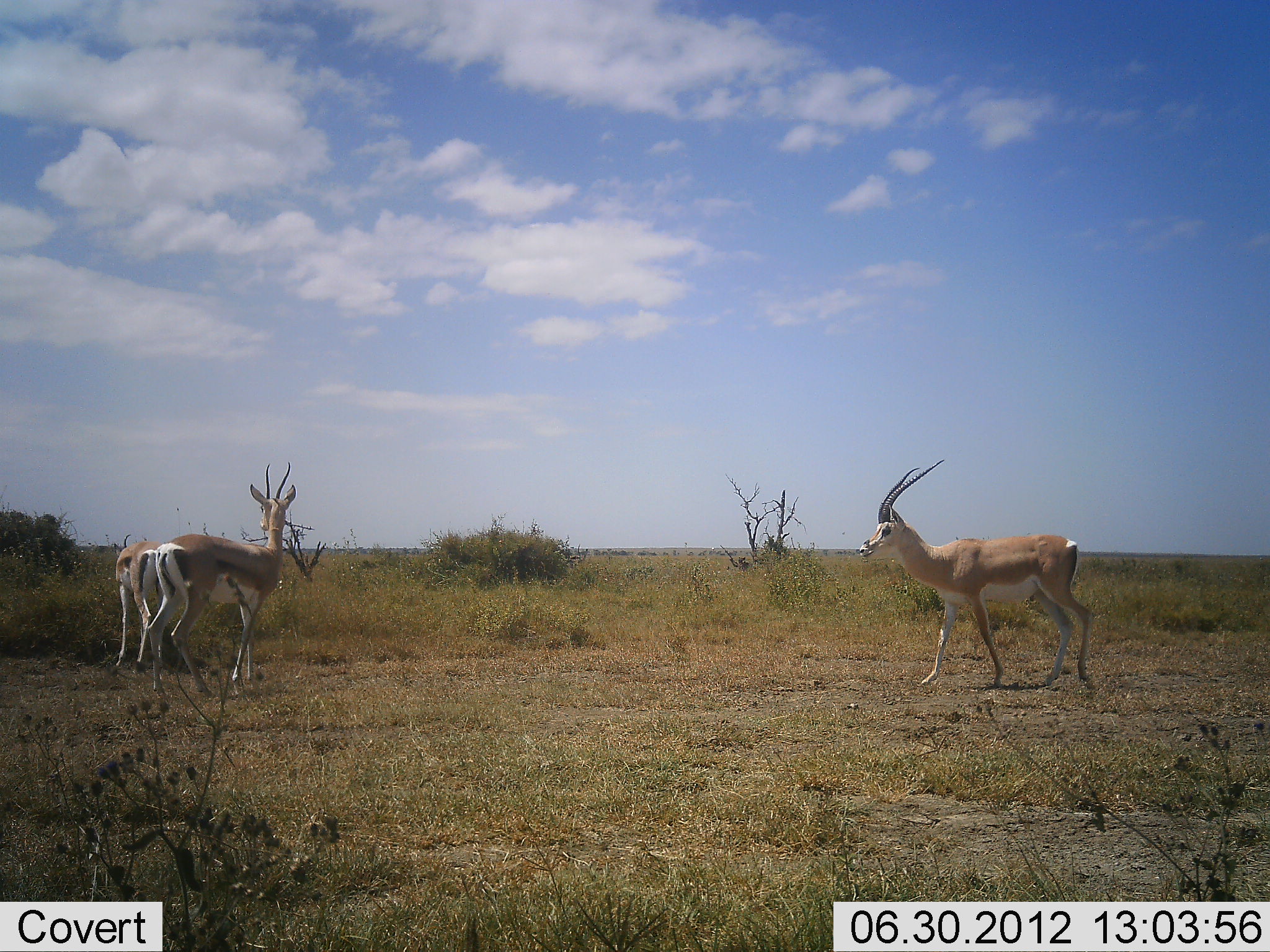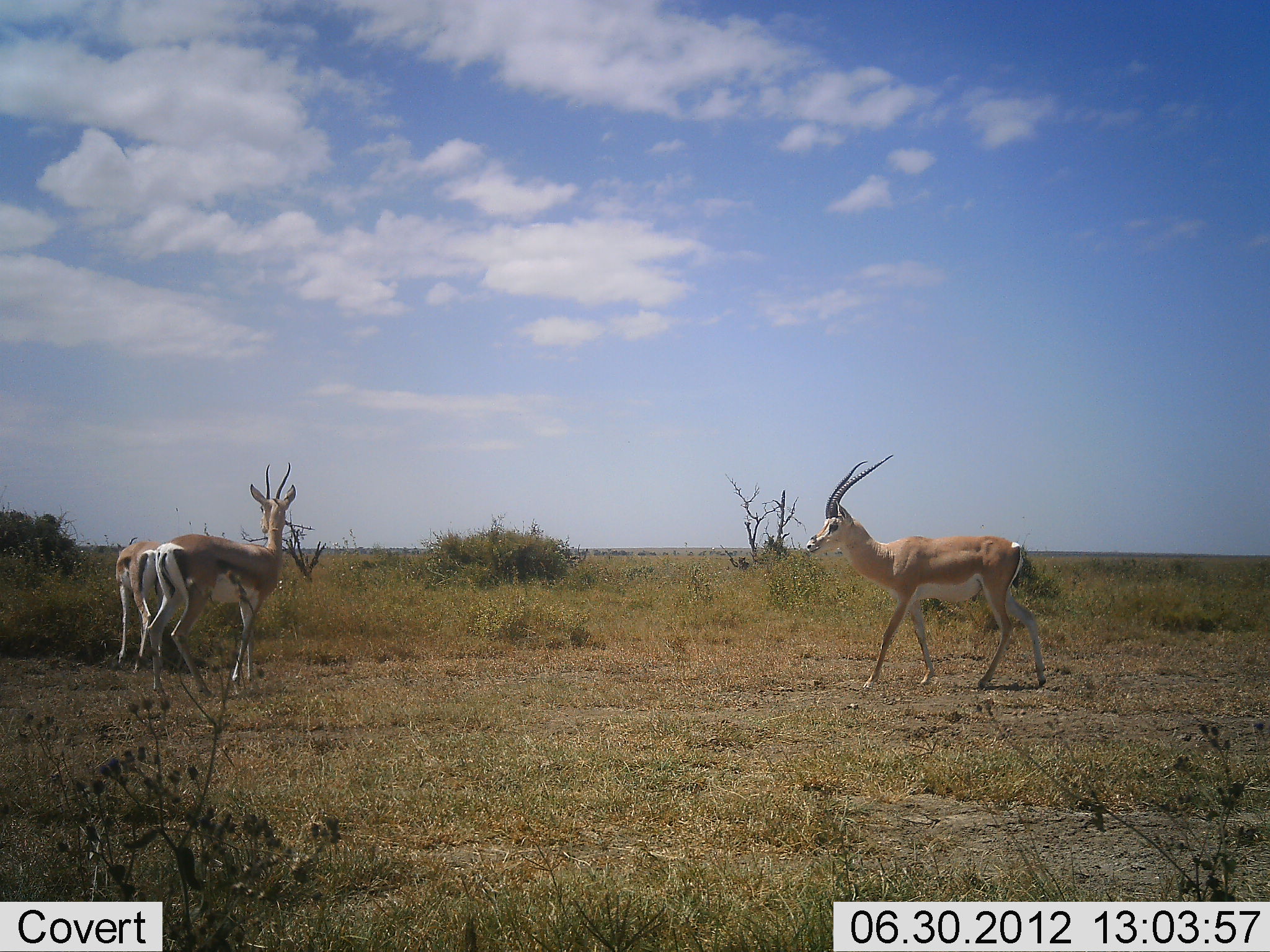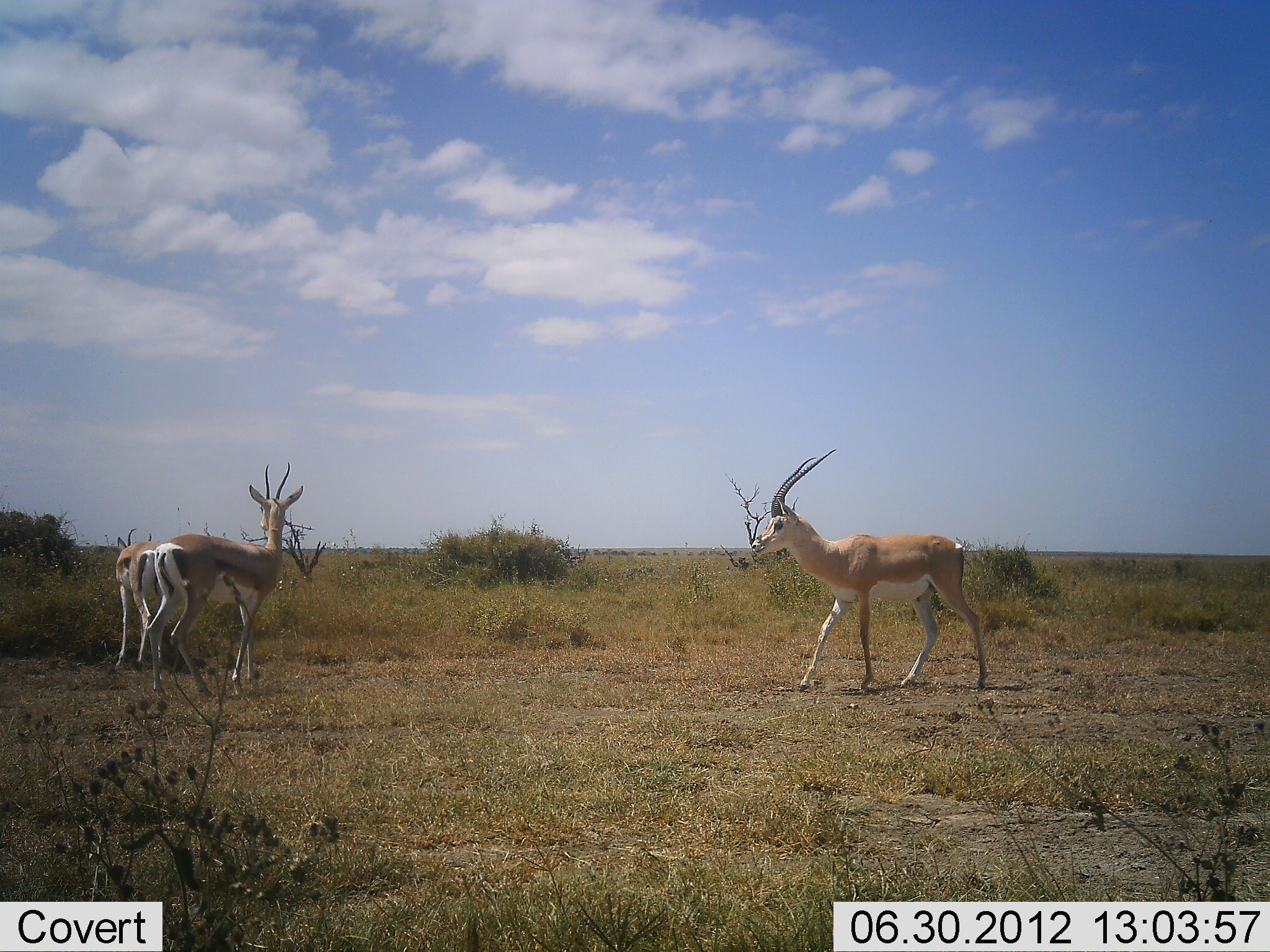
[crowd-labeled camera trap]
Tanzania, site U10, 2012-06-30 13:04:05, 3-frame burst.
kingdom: Animalia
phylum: Chordata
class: Mammalia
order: Artiodactyla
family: Bovidae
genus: Nanger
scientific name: Nanger granti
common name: grant's gazelle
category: gazellegrants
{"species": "gazellegrants (grant's gazelle) (Nanger granti)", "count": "3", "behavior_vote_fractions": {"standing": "82%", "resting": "0%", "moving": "91%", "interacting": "0%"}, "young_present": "0%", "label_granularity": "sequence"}